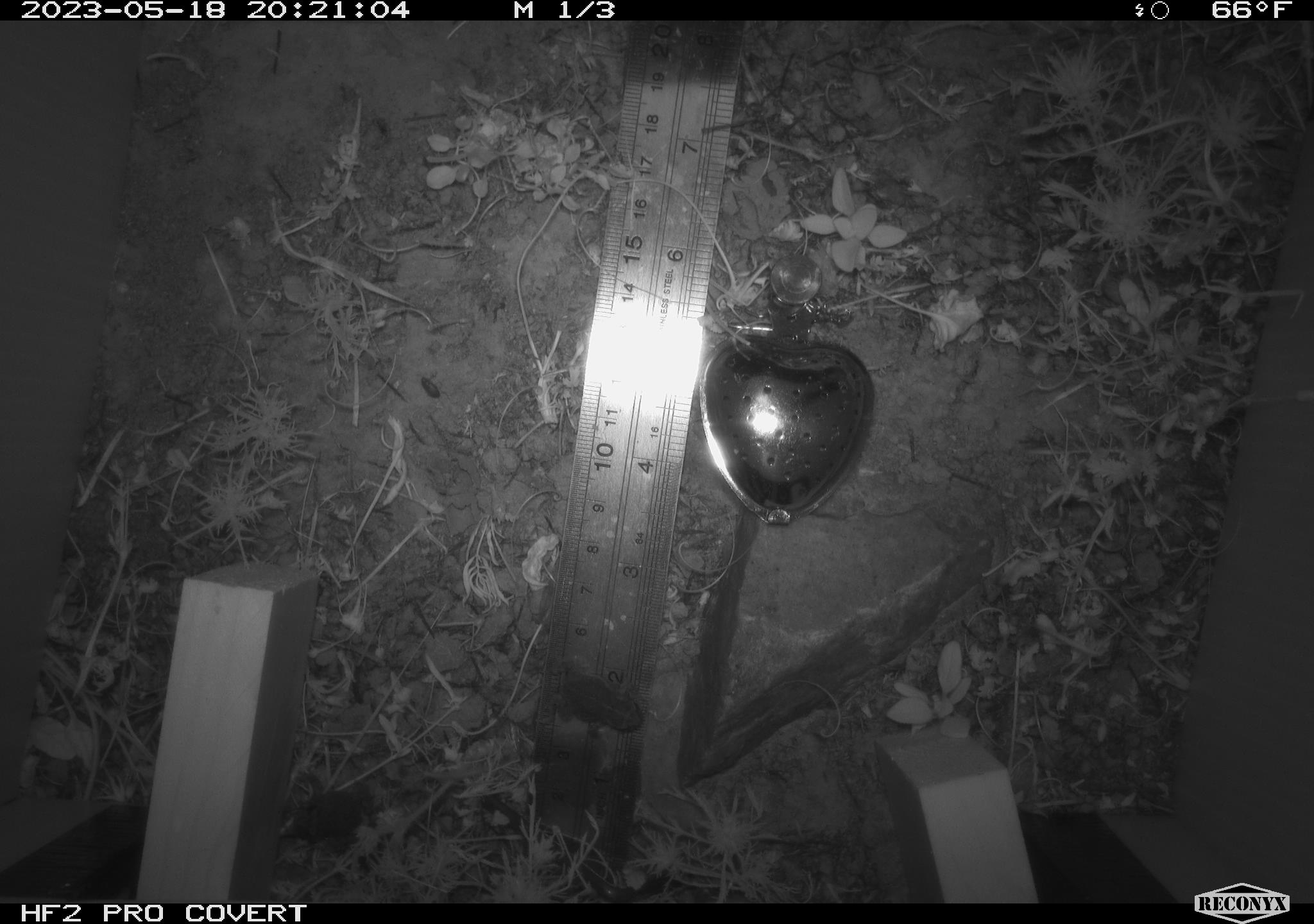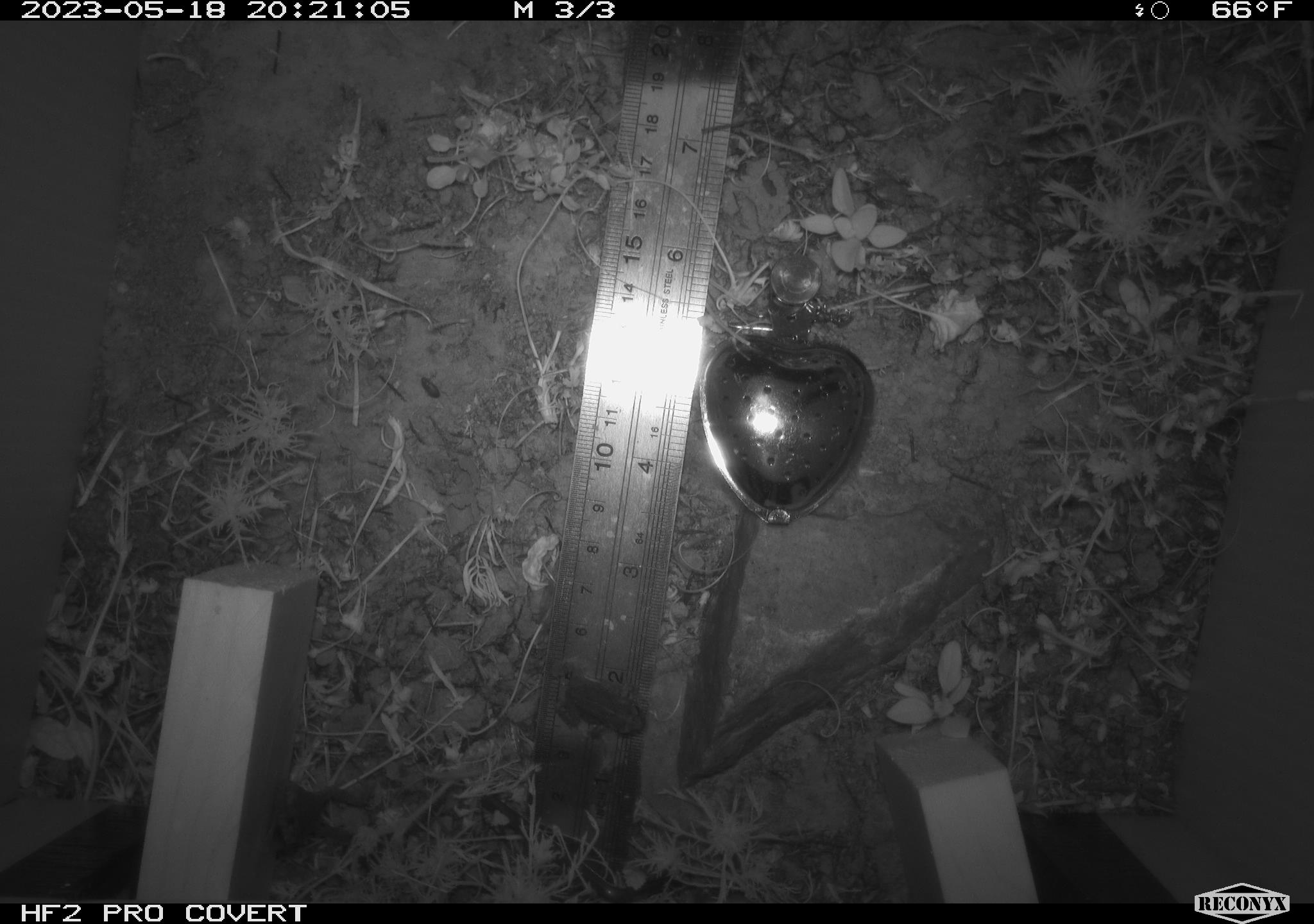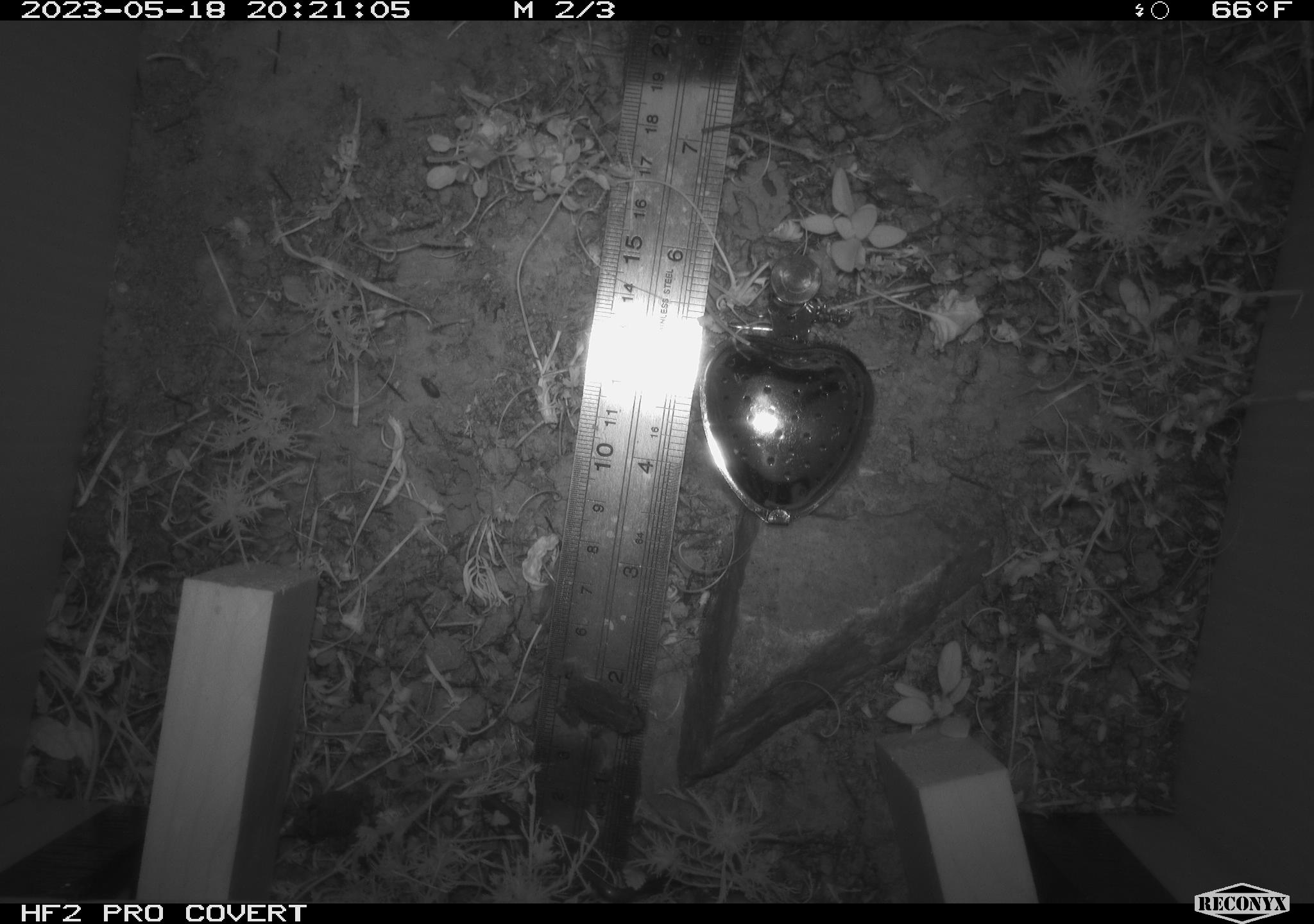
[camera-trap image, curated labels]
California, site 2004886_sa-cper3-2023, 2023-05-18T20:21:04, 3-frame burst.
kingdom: Animalia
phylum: Chordata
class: Amphibia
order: Anura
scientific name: Anura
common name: frogs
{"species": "frogs (Anura)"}